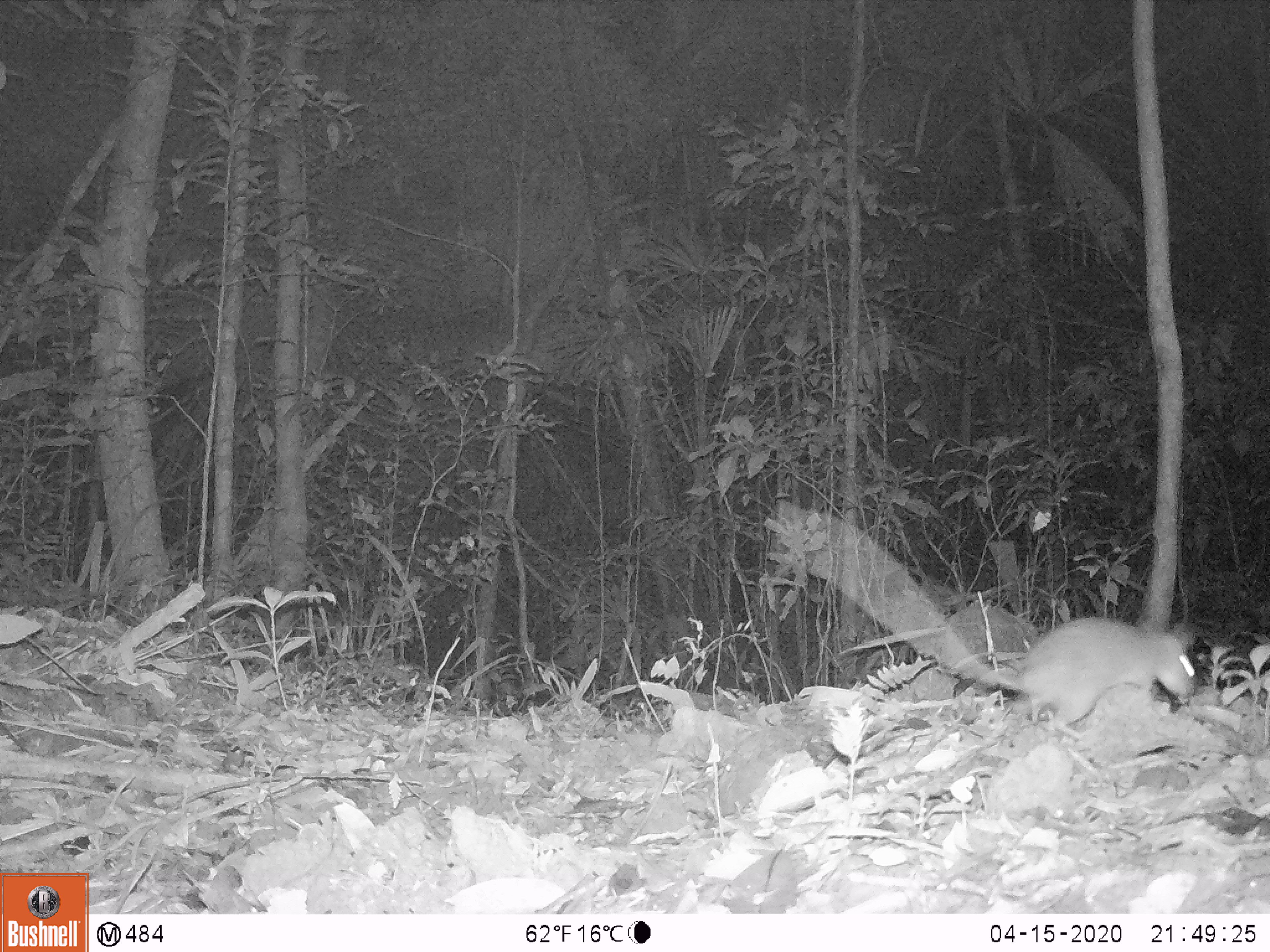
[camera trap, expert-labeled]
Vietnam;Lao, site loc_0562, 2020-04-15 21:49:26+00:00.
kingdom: Animalia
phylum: Chordata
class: Mammalia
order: Rodentia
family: Muridae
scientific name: Muridae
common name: old-world mice and rats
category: unidentified murid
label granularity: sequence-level